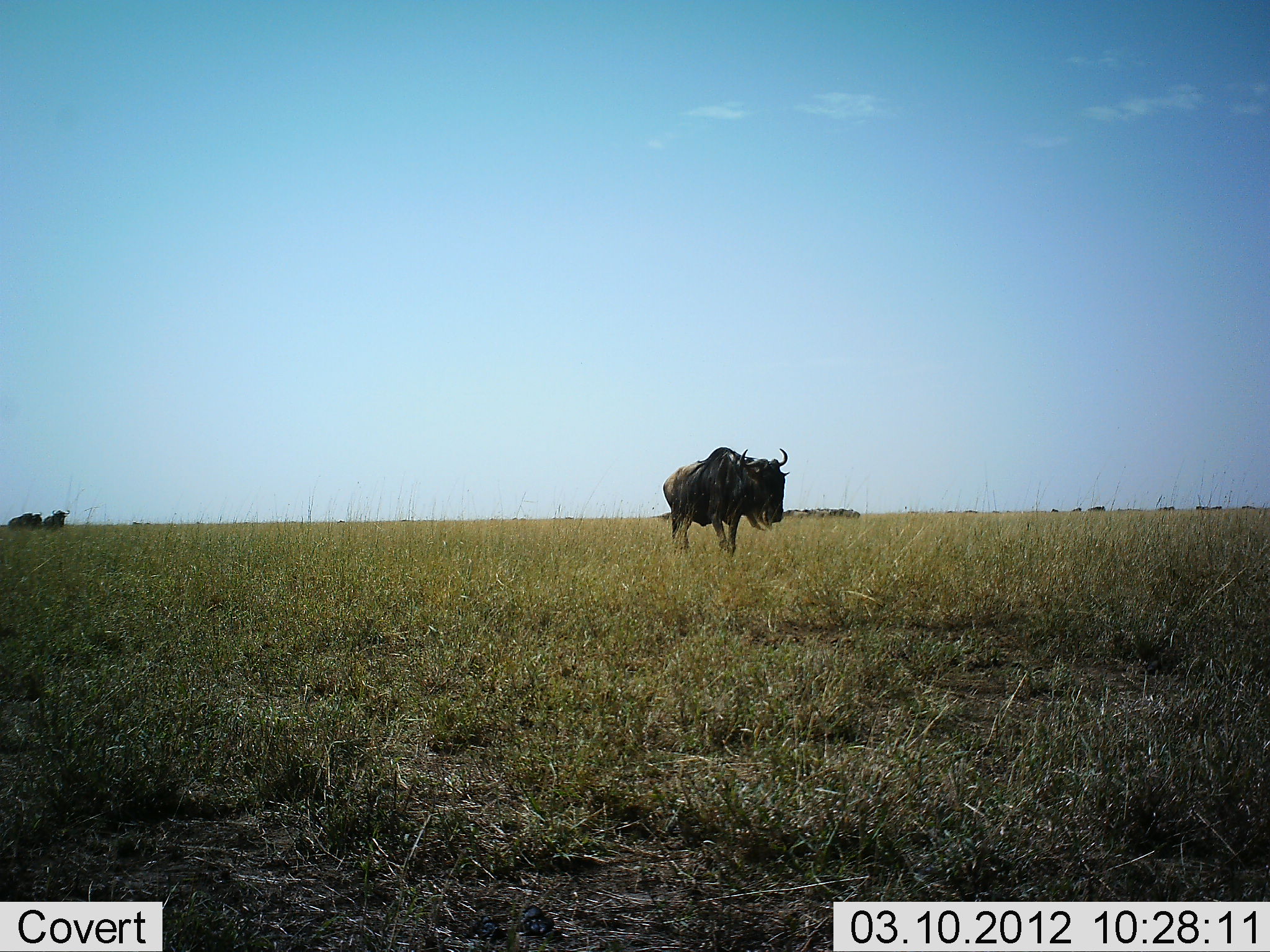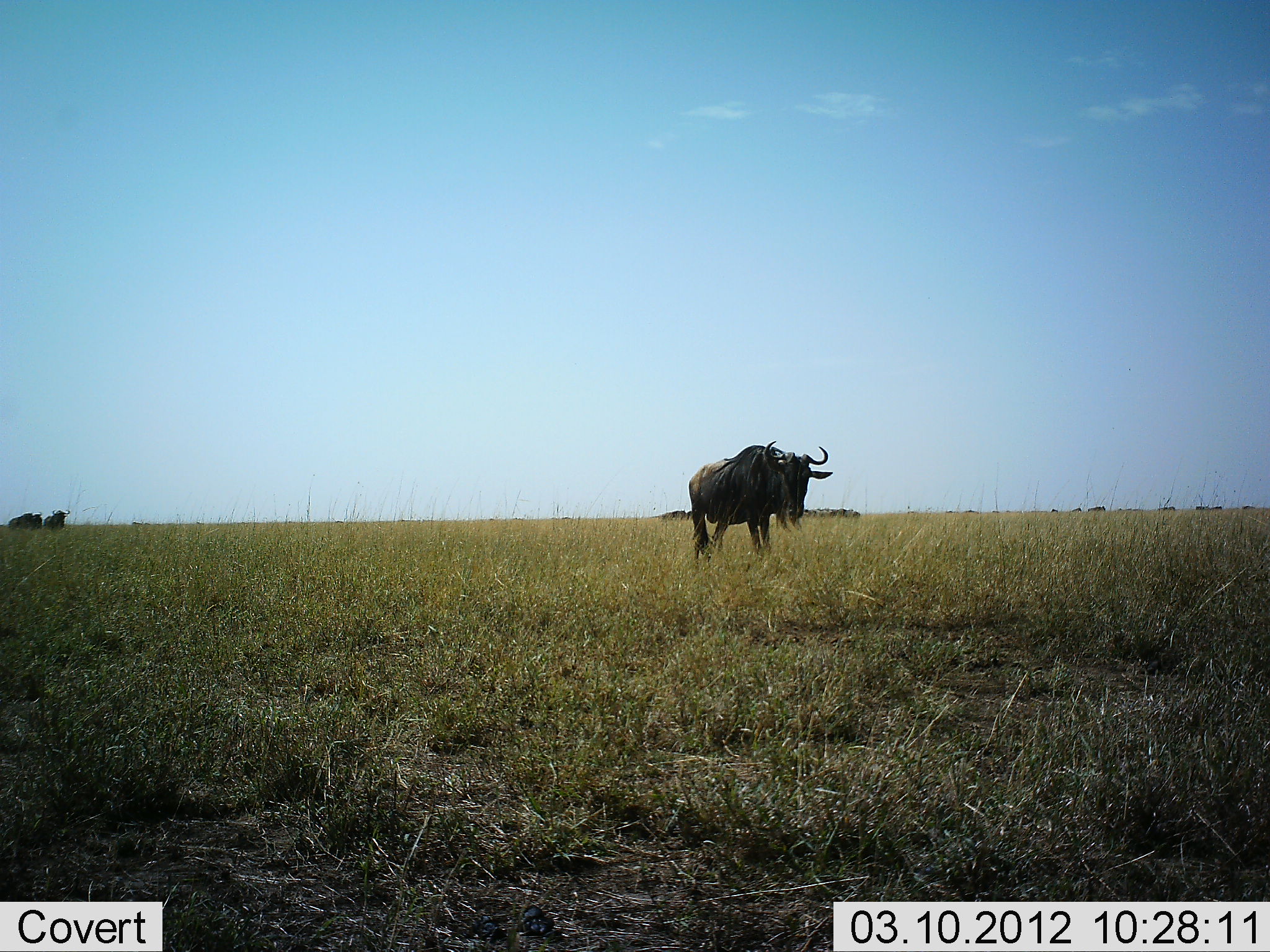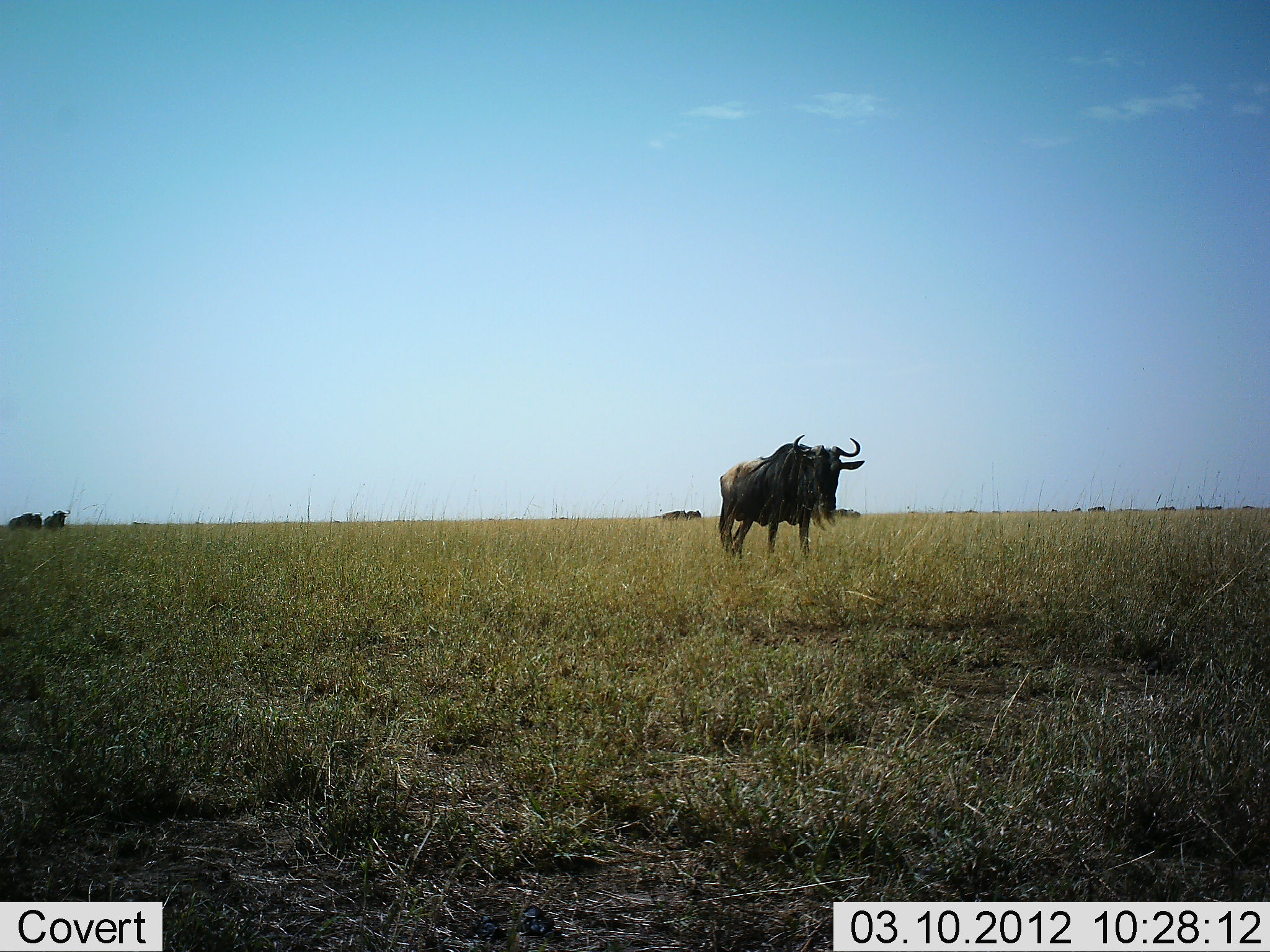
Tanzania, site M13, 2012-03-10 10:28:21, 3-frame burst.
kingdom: Animalia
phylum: Chordata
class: Mammalia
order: Artiodactyla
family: Bovidae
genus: Connochaetes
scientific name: Connochaetes taurinus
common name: blue wildebeest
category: wildebeest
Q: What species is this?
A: Wildebeest (blue wildebeest) (Connochaetes taurinus).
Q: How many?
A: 3.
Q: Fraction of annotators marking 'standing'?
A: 29%.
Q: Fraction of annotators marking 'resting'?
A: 0%.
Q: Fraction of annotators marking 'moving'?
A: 94%.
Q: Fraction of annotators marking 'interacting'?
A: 0%.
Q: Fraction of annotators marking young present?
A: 0%.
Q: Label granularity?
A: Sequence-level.